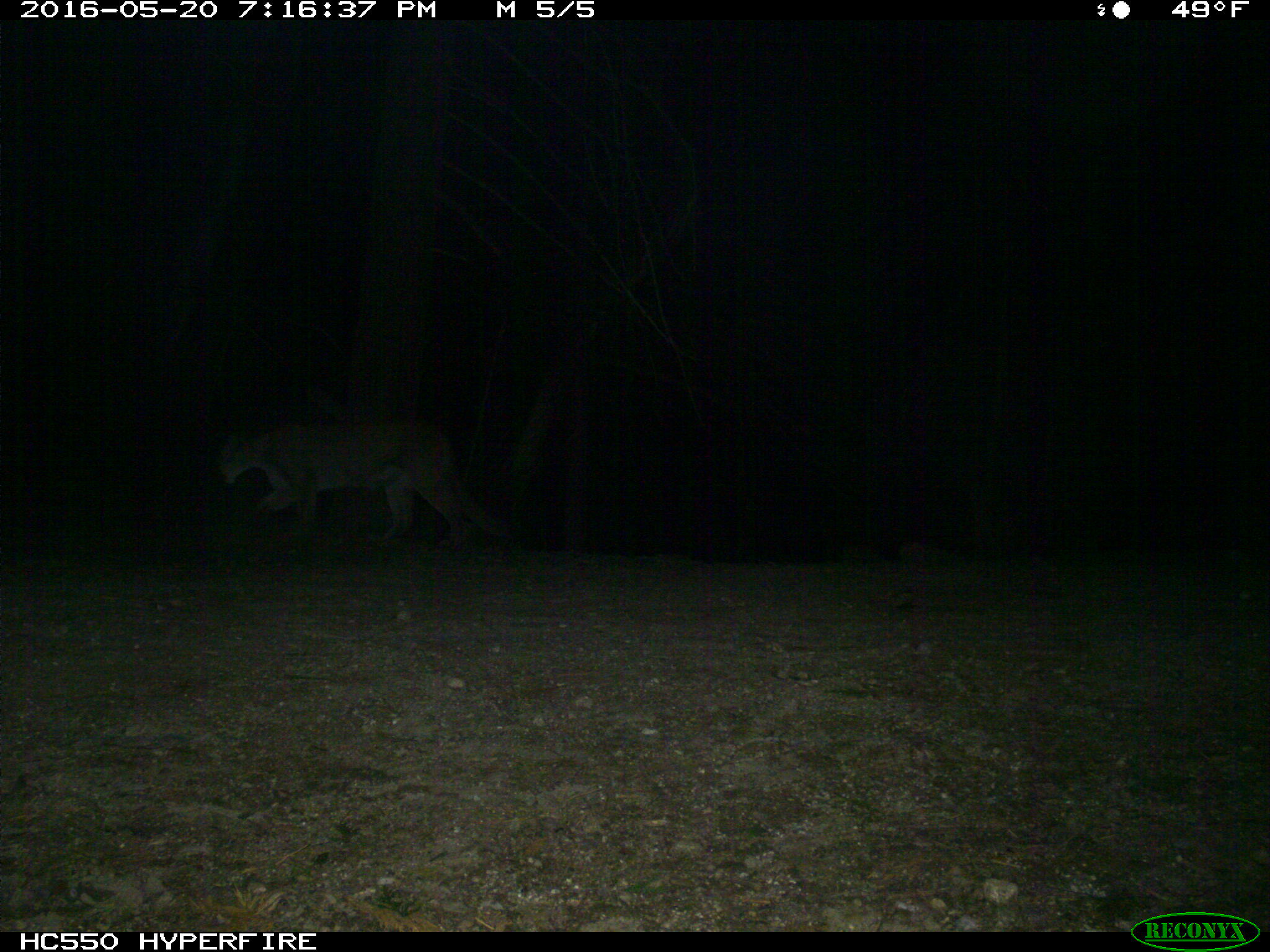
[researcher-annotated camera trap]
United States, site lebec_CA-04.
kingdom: Animalia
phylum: Chordata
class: Mammalia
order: Carnivora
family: Felidae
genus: Puma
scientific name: Puma concolor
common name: mountain lion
Puma concolor (mountain lion).